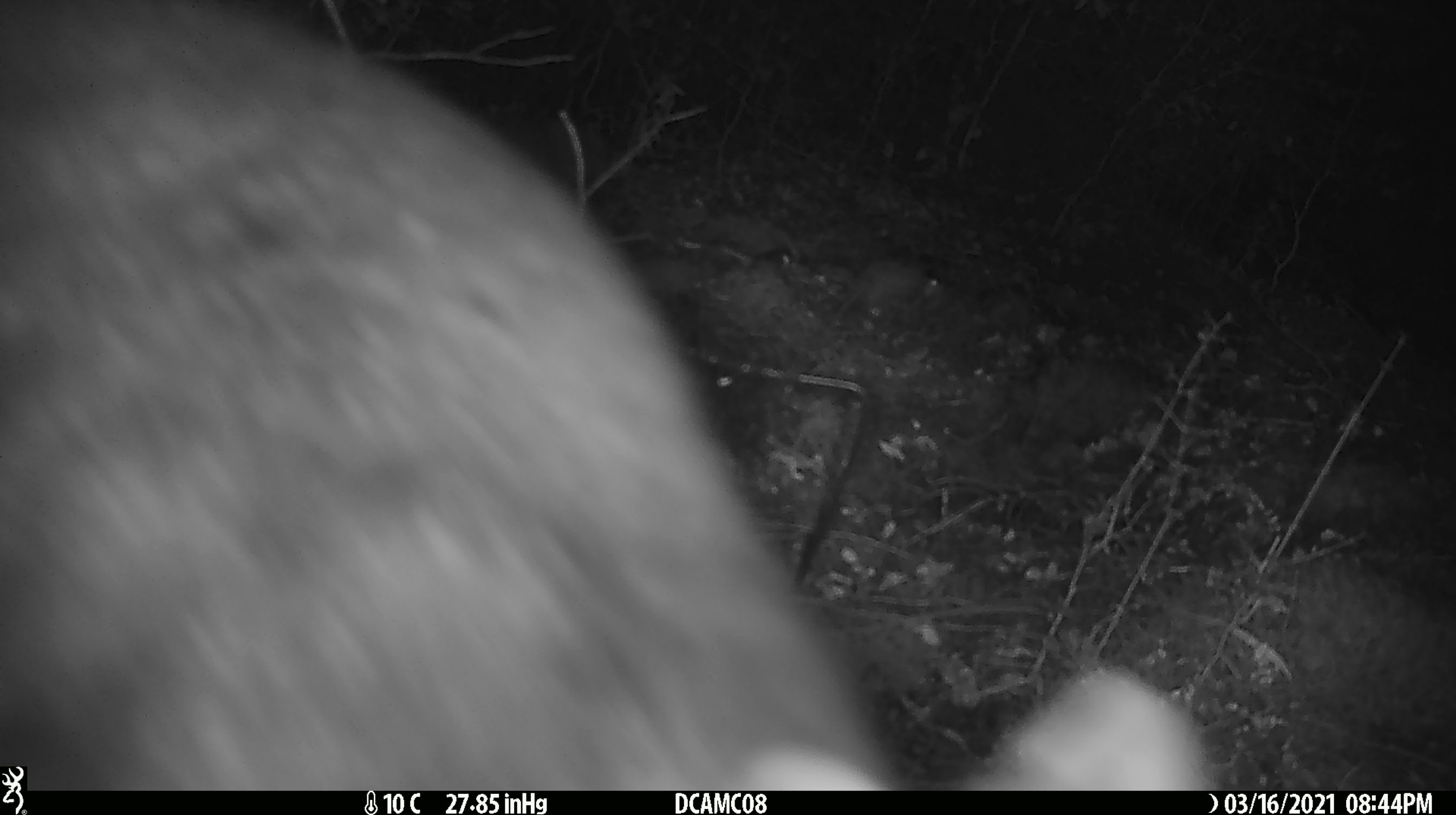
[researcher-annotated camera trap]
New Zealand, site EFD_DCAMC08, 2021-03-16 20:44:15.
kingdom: Animalia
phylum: Chordata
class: Mammalia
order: Diprotodontia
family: Phalangeridae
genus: Trichosurus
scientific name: Trichosurus vulpecula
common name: common brushtail possum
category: possum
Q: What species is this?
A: Possum (common brushtail possum) (Trichosurus vulpecula).